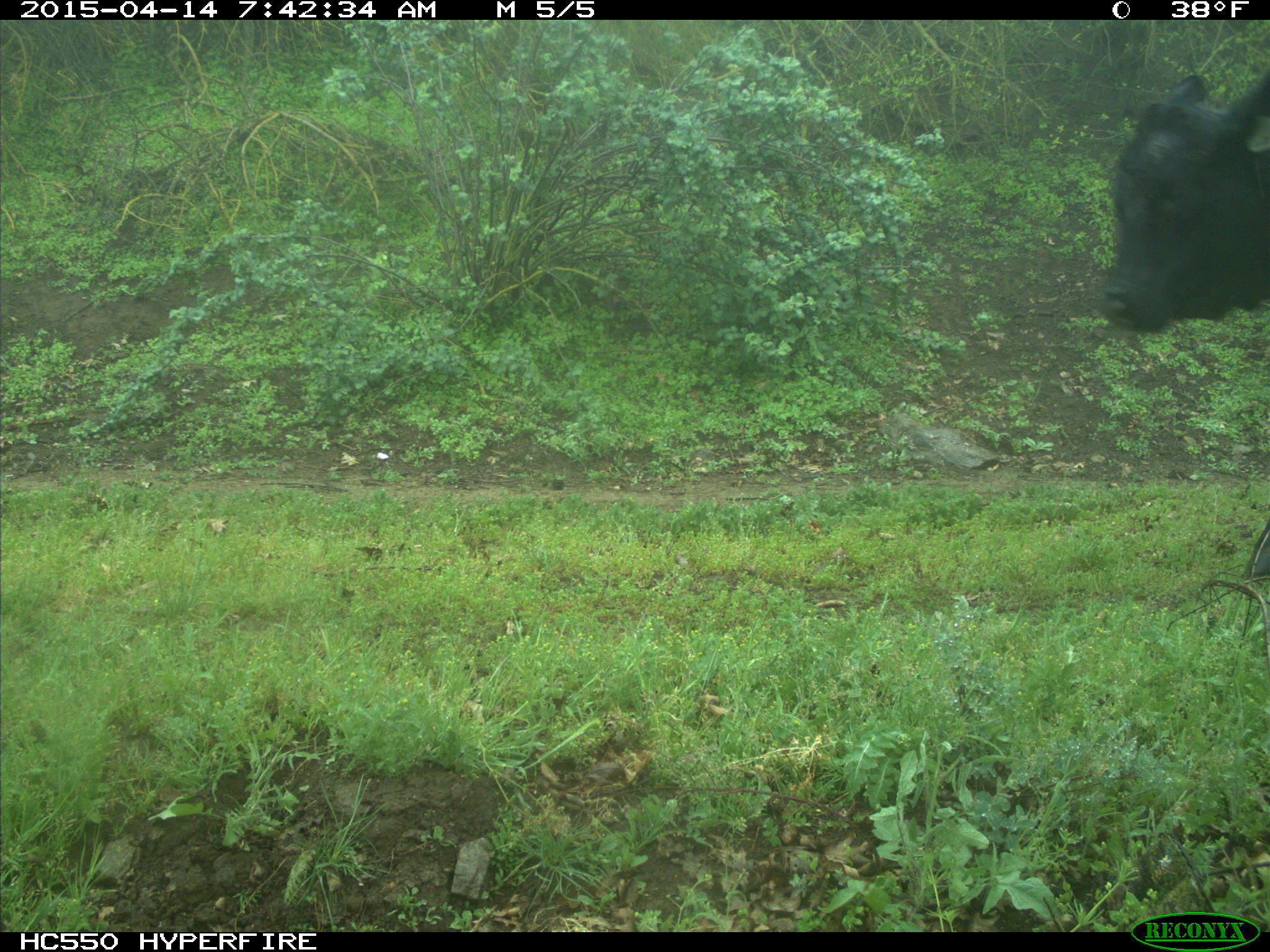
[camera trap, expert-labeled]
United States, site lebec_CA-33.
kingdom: Animalia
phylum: Chordata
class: Mammalia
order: Artiodactyla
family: Bovidae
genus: Bos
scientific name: Bos taurus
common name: domestic cow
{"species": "Bos taurus (domestic cow)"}